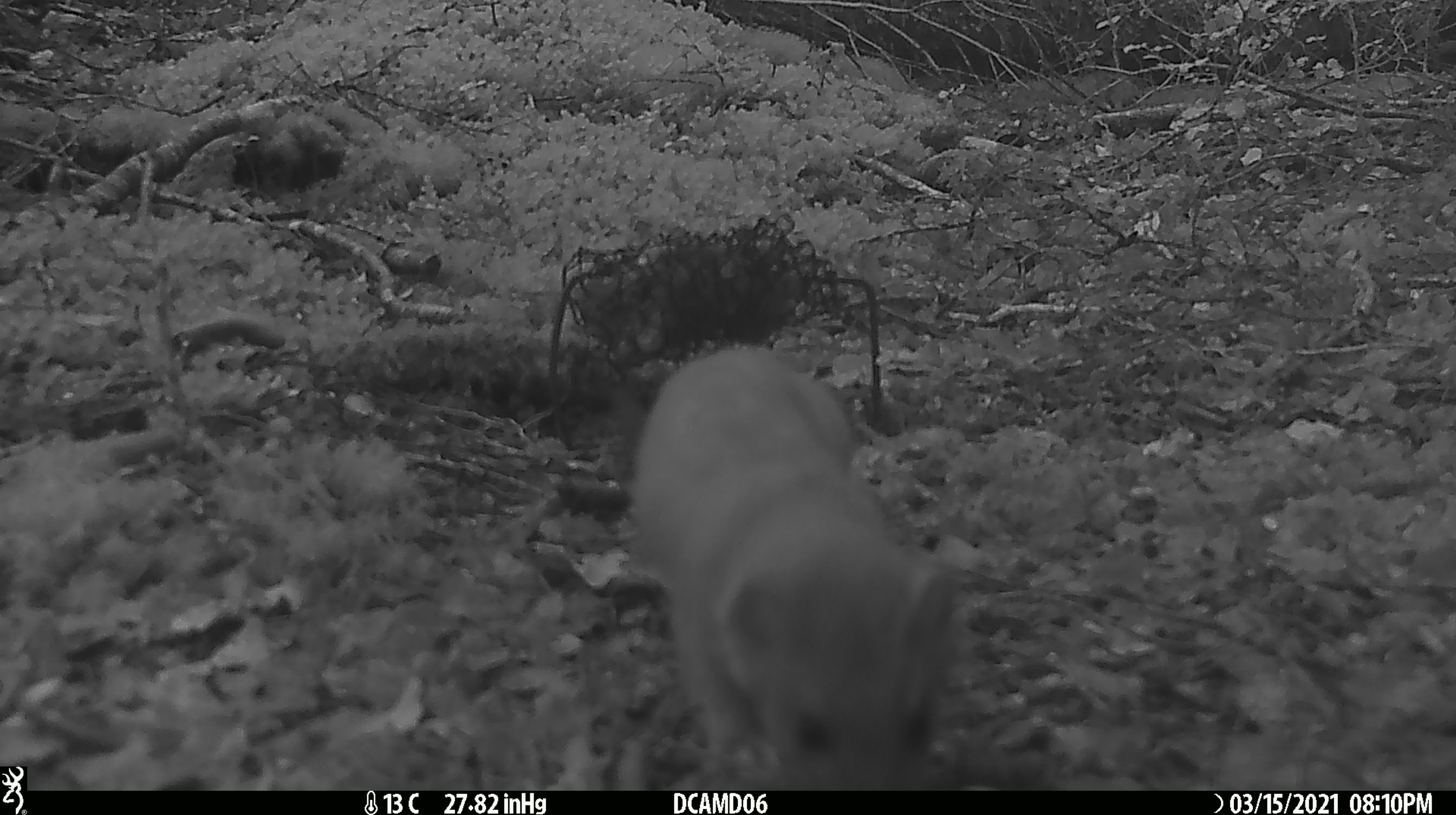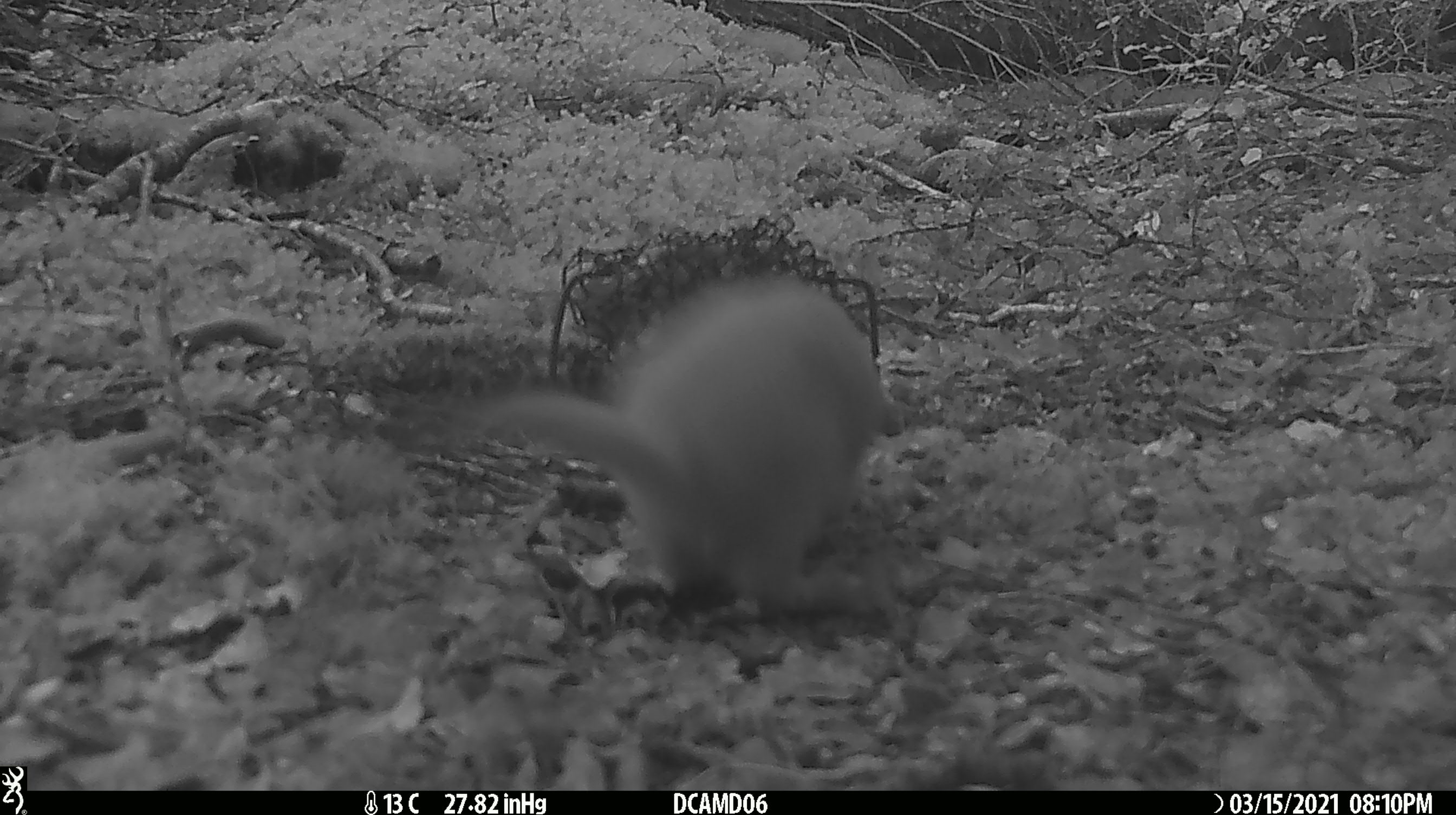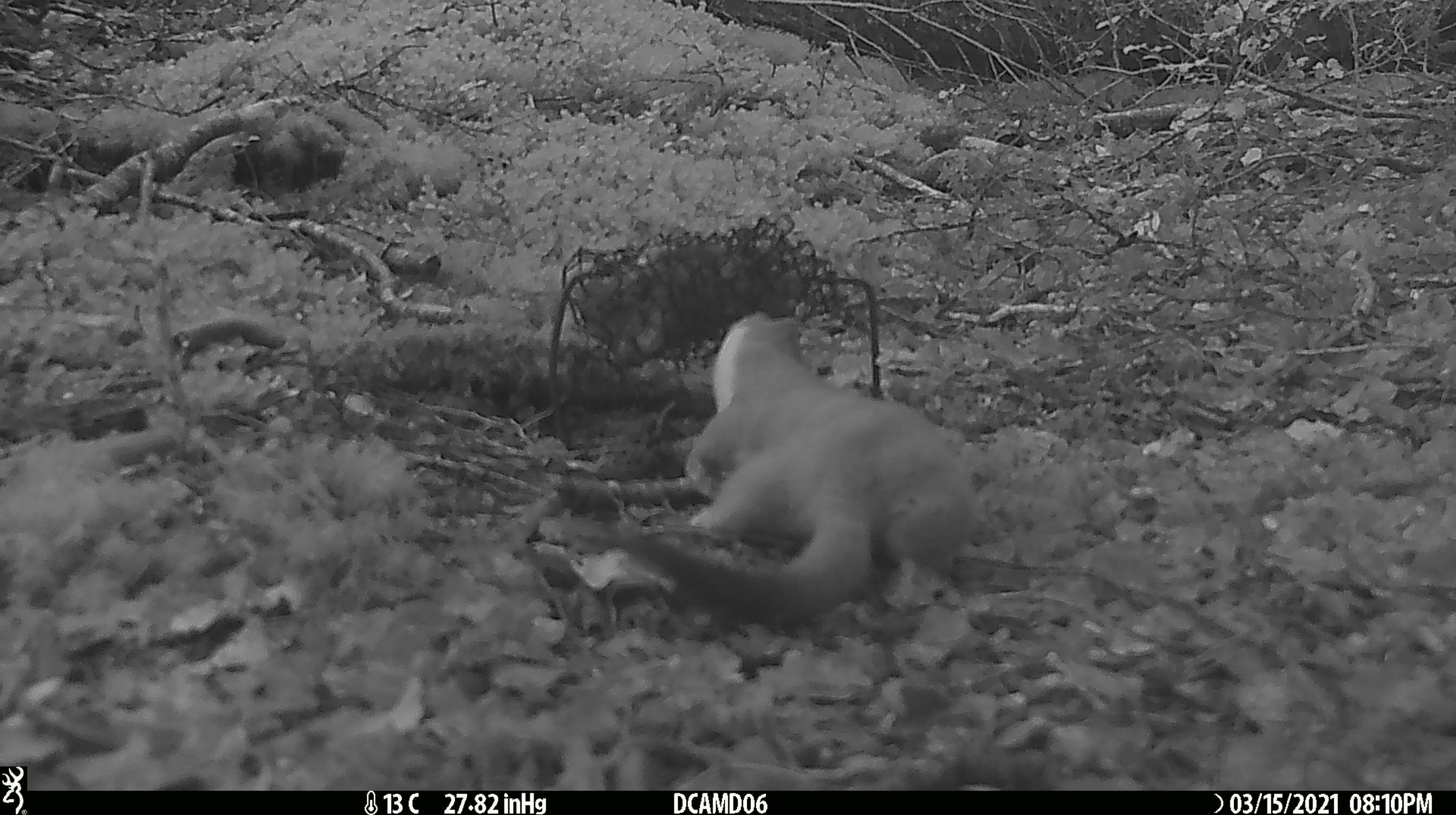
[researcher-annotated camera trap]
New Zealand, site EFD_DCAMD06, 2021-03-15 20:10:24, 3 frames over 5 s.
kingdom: Animalia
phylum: Chordata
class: Mammalia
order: Carnivora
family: Mustelidae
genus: Mustela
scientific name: Mustela erminea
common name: stoat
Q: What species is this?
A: Stoat (Mustela erminea).